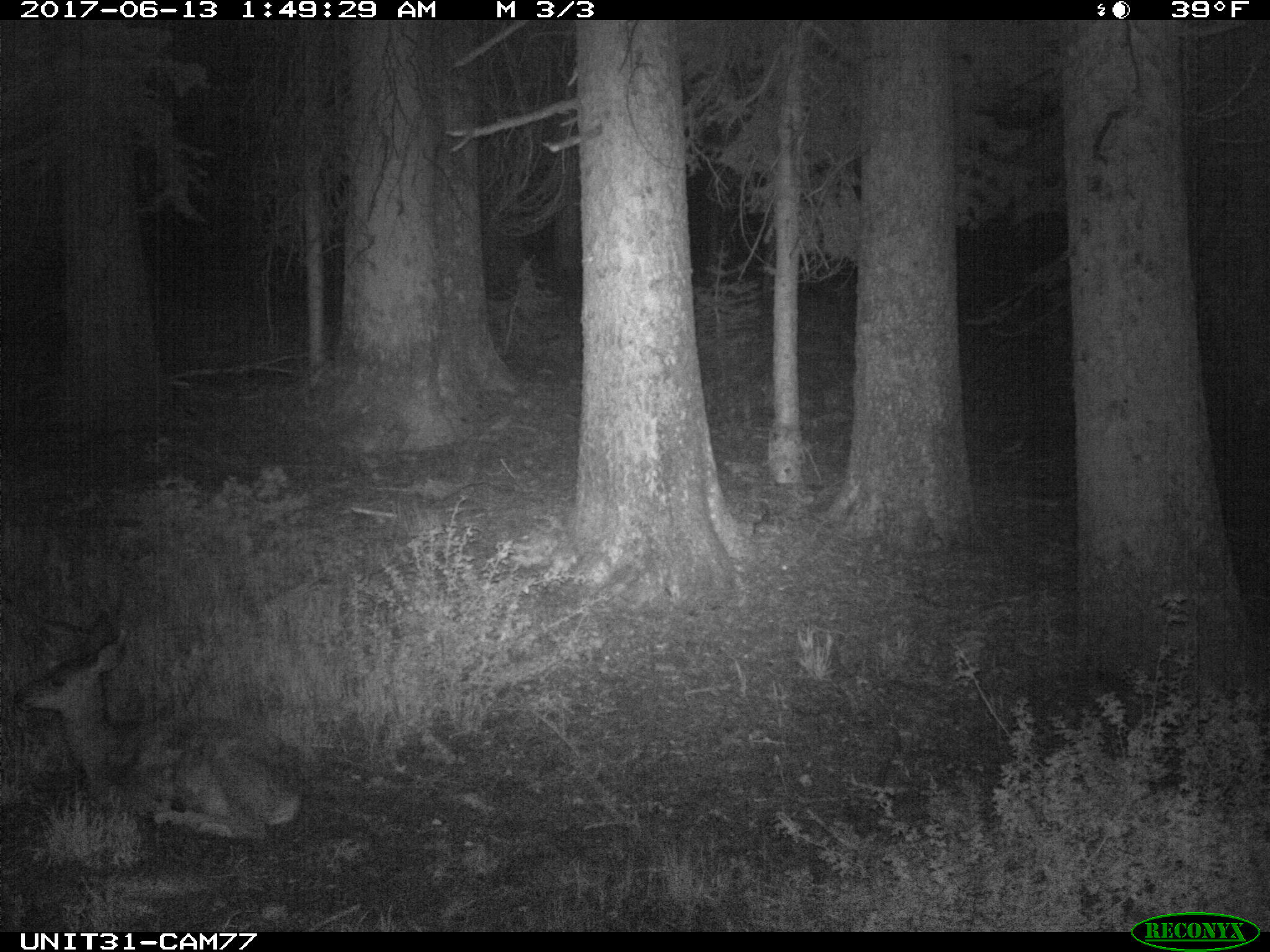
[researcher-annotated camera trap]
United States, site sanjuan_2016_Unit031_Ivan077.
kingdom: Animalia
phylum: Chordata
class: Mammalia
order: Artiodactyla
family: Cervidae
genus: Odocoileus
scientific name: Odocoileus hemionus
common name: mule deer